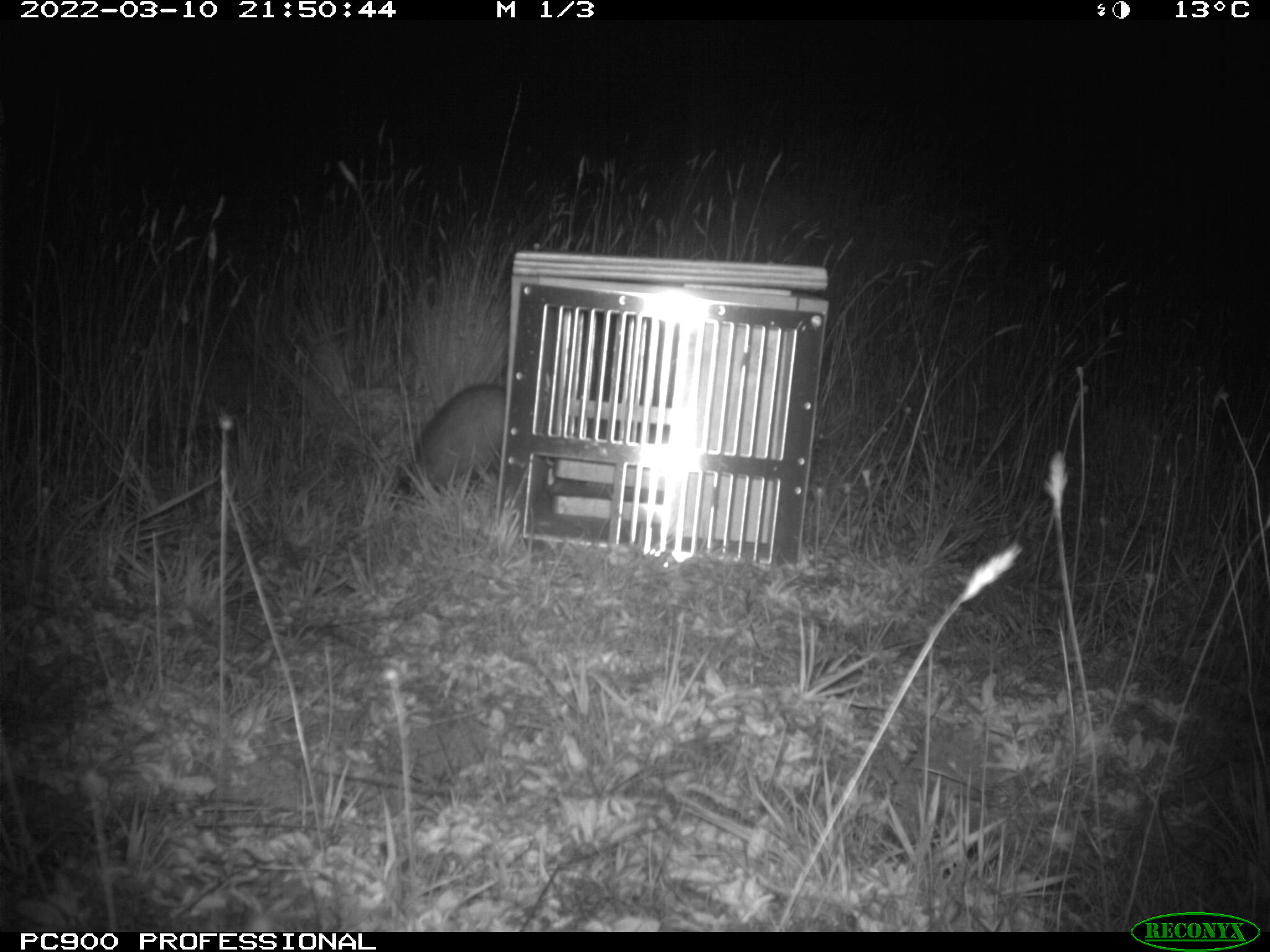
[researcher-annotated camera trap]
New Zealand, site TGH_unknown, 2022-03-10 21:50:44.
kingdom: Animalia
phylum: Chordata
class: Mammalia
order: Carnivora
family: Mustelidae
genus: Mustela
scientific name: Mustela furo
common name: ferret